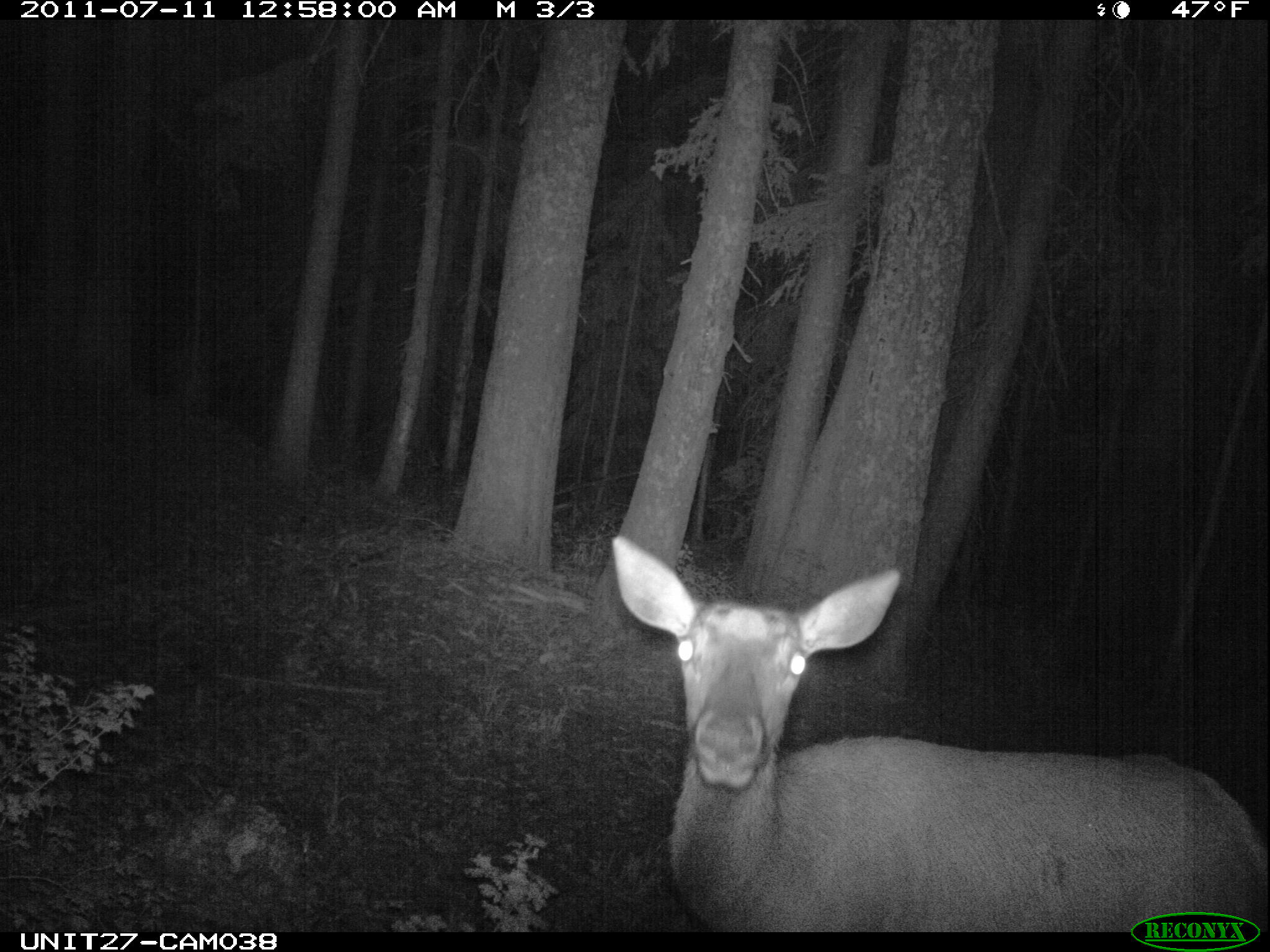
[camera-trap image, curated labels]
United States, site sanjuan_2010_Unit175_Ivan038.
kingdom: Animalia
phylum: Chordata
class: Mammalia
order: Artiodactyla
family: Cervidae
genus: Cervus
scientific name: Cervus elaphus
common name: red deer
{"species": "Cervus elaphus (red deer)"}